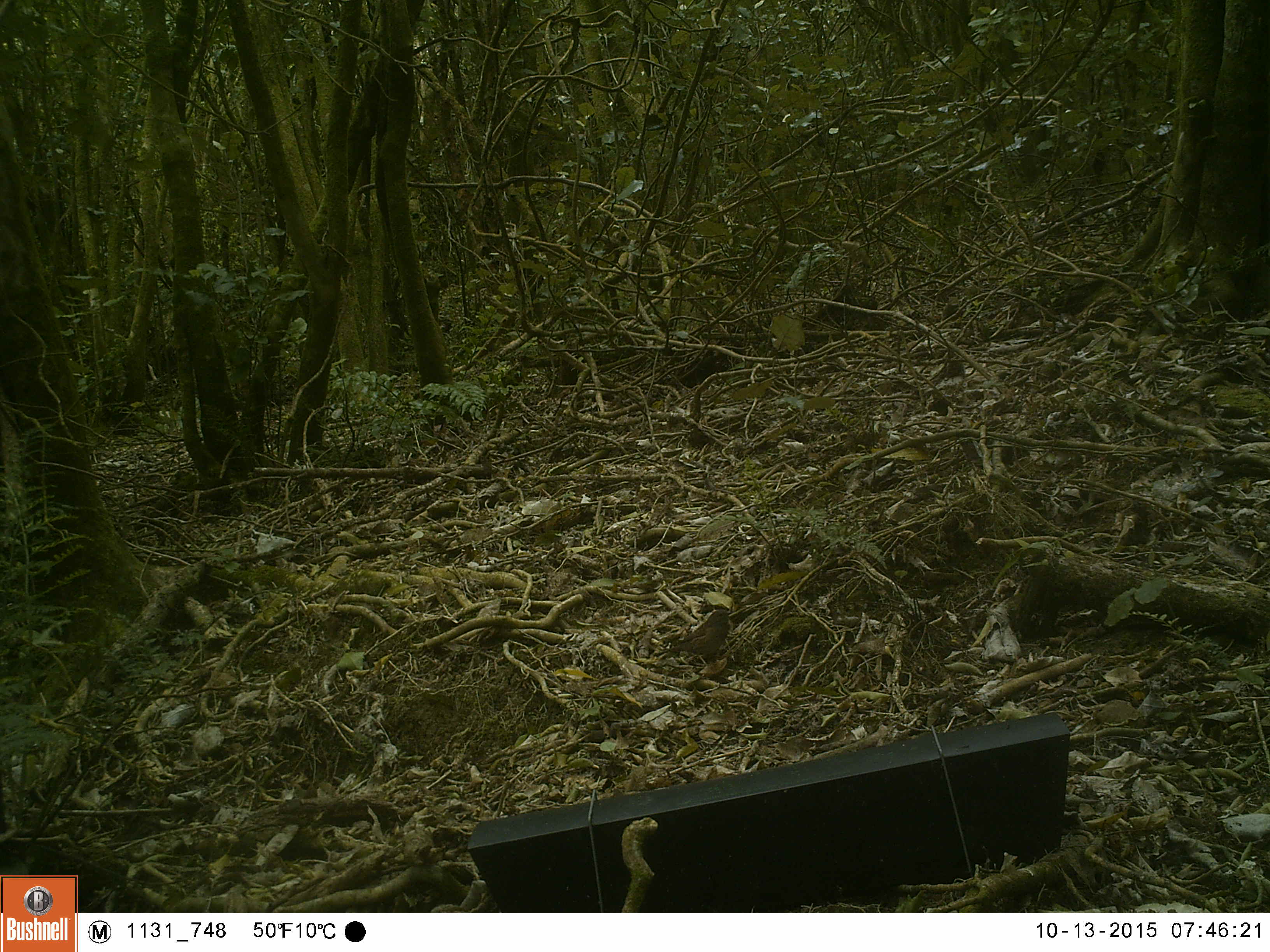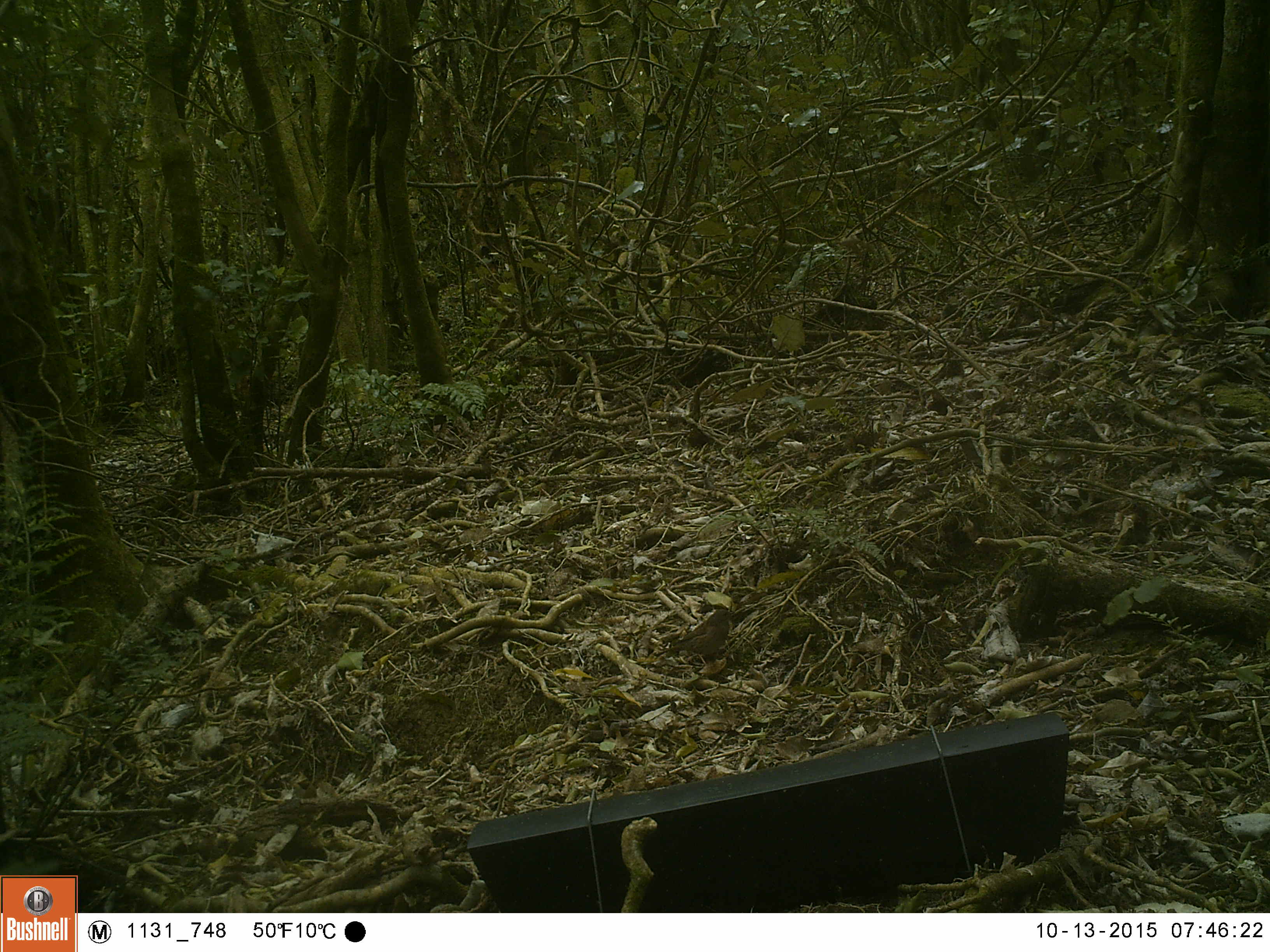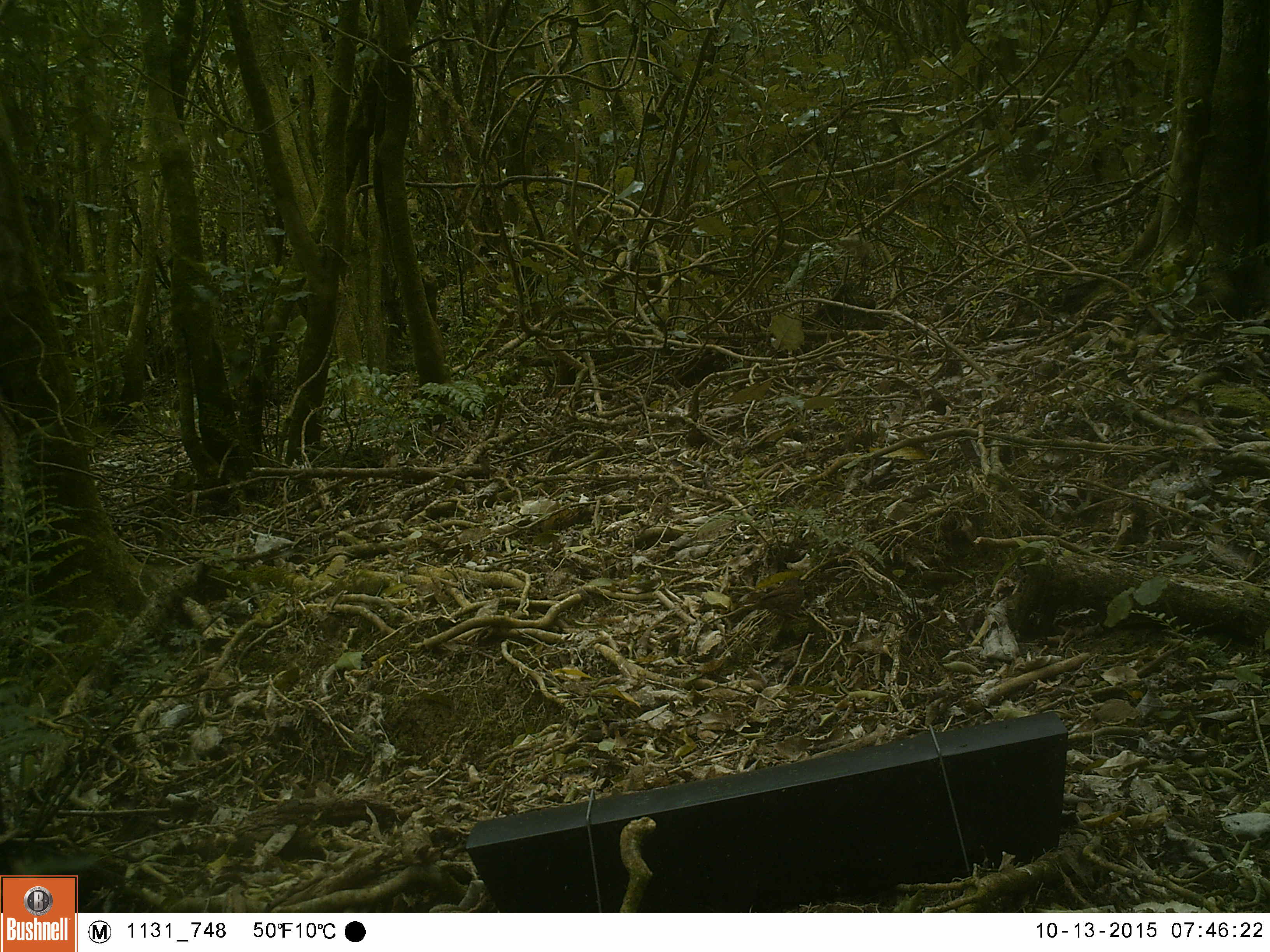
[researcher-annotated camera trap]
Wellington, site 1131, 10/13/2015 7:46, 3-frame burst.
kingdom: Animalia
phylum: Chordata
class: Aves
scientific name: Aves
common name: bird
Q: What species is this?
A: Bird (Aves).